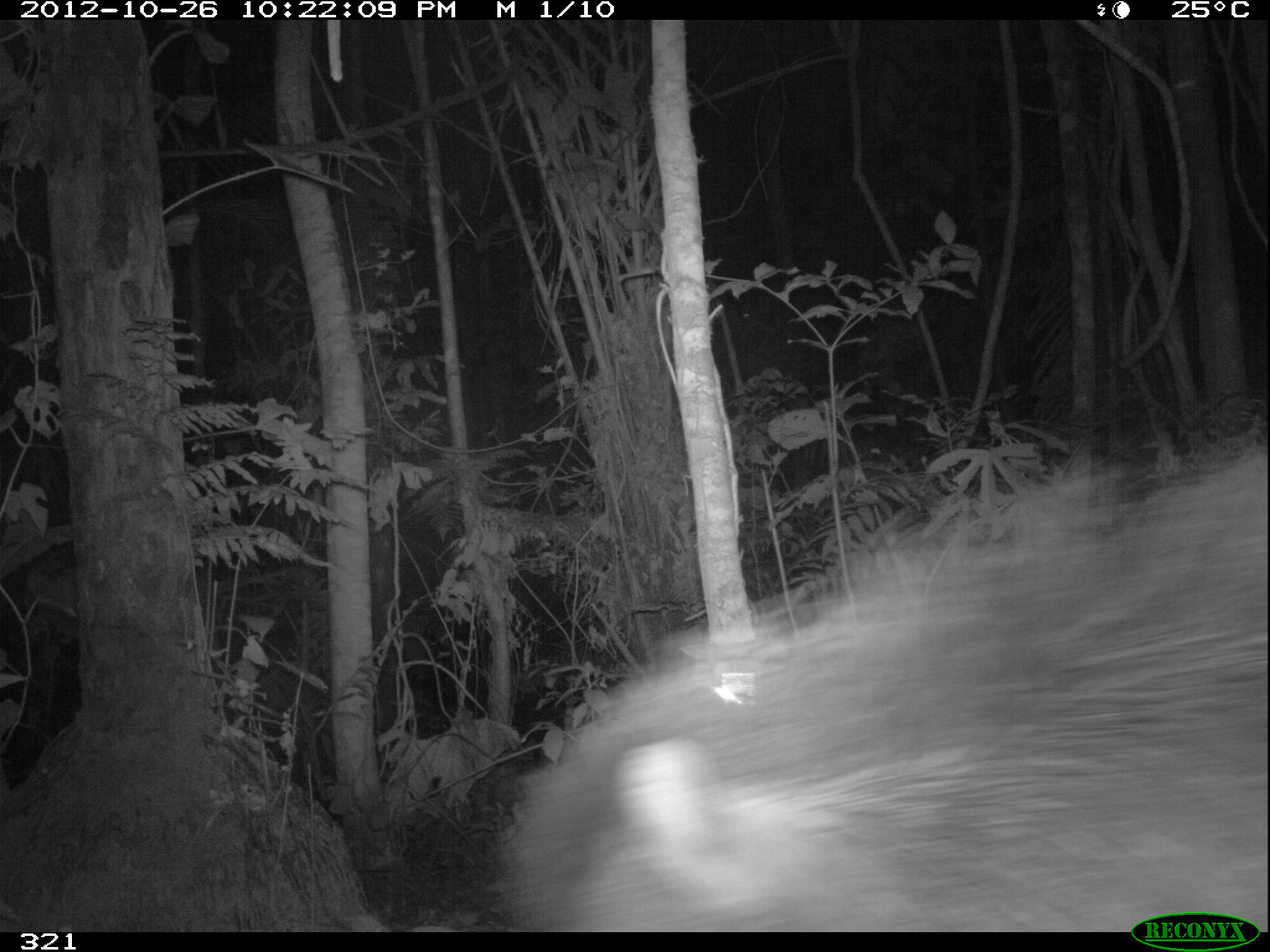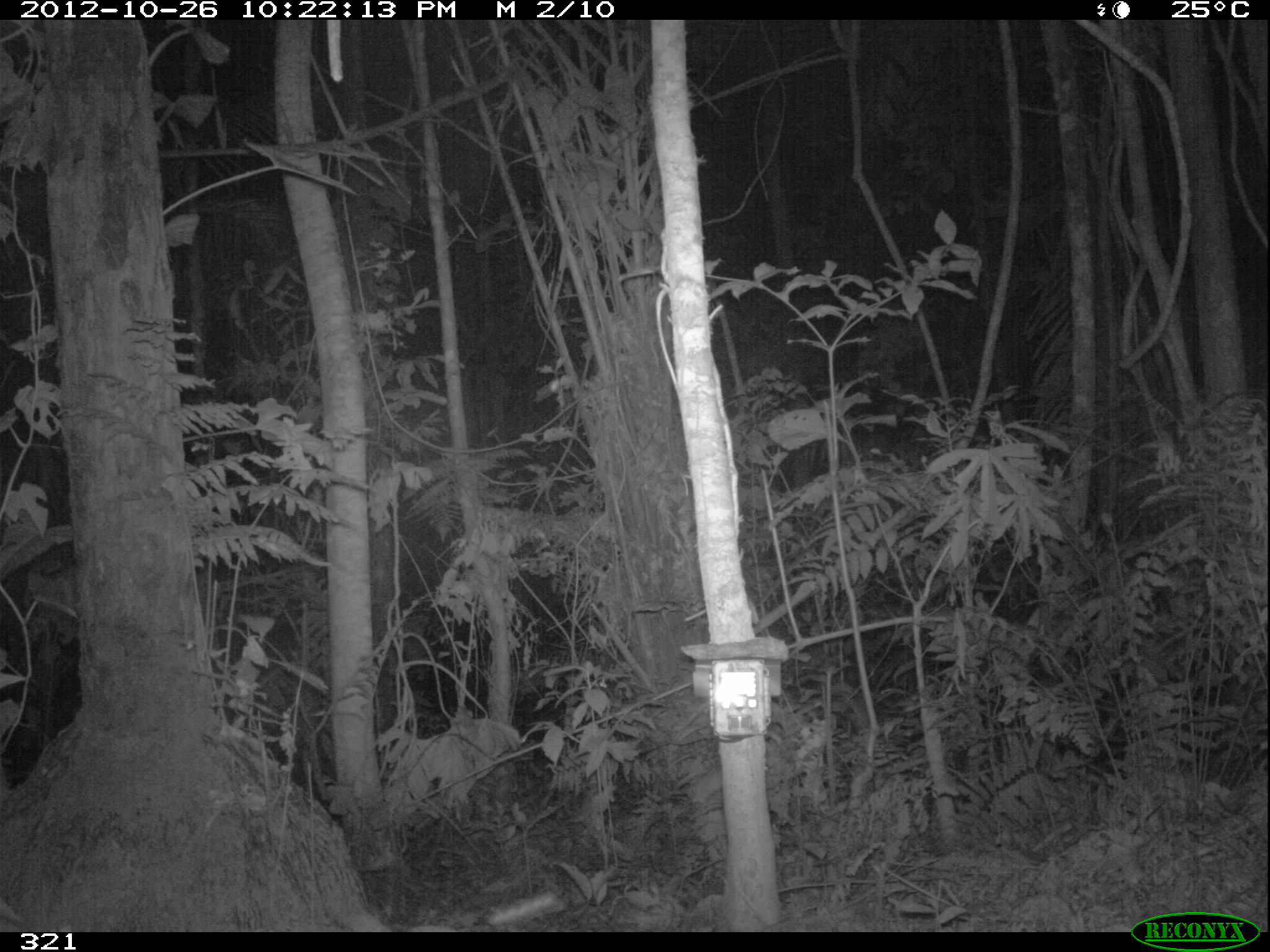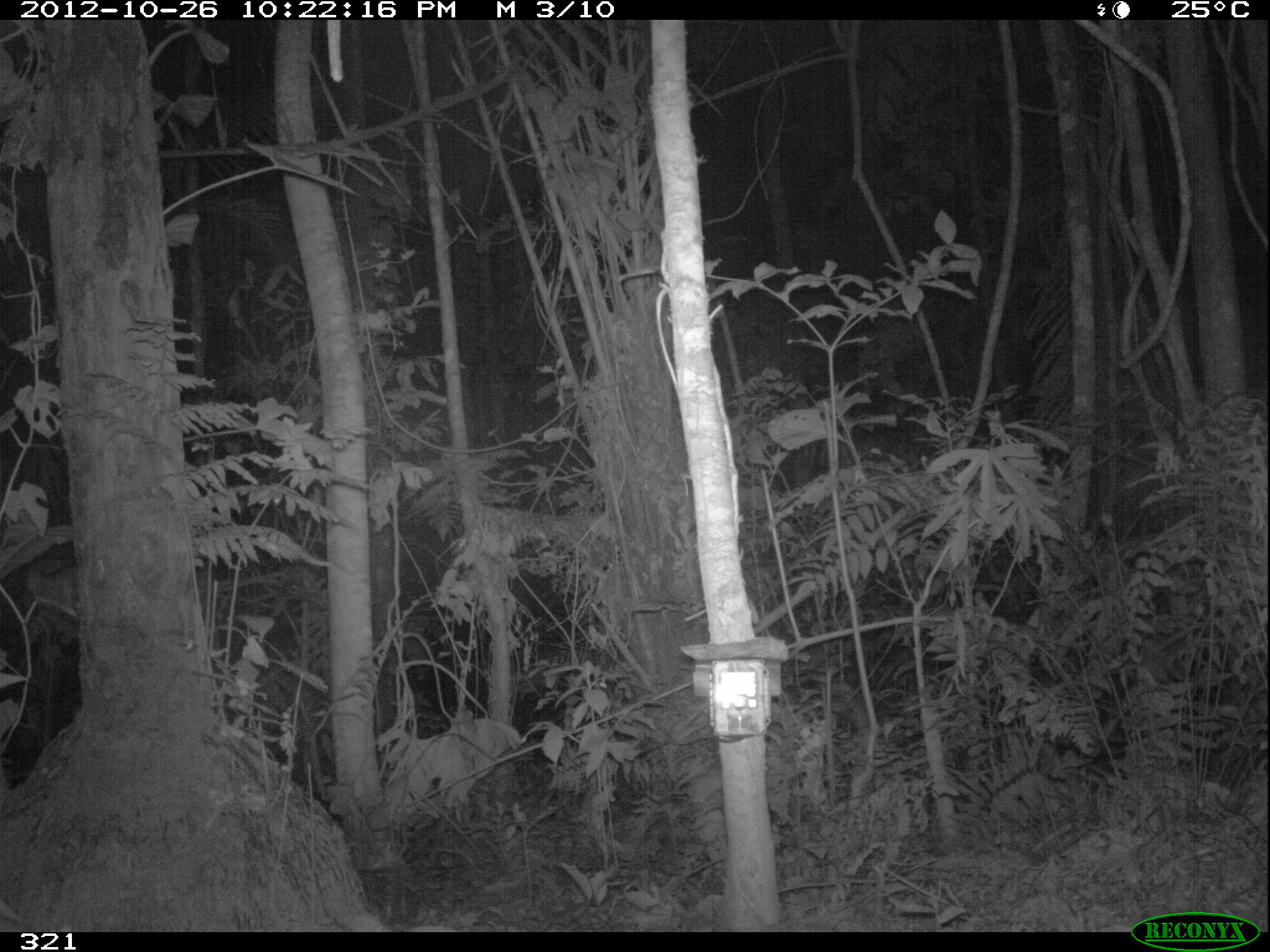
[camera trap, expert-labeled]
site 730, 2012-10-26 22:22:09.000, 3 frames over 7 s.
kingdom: Animalia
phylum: Chordata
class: Mammalia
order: Artiodactyla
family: Tayassuidae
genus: Tayassu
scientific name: Tayassu pecari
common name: white-lipped peccary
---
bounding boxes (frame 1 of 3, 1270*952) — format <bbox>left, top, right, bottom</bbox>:
tayassu pecari: <bbox>497, 431, 1266, 930</bbox>